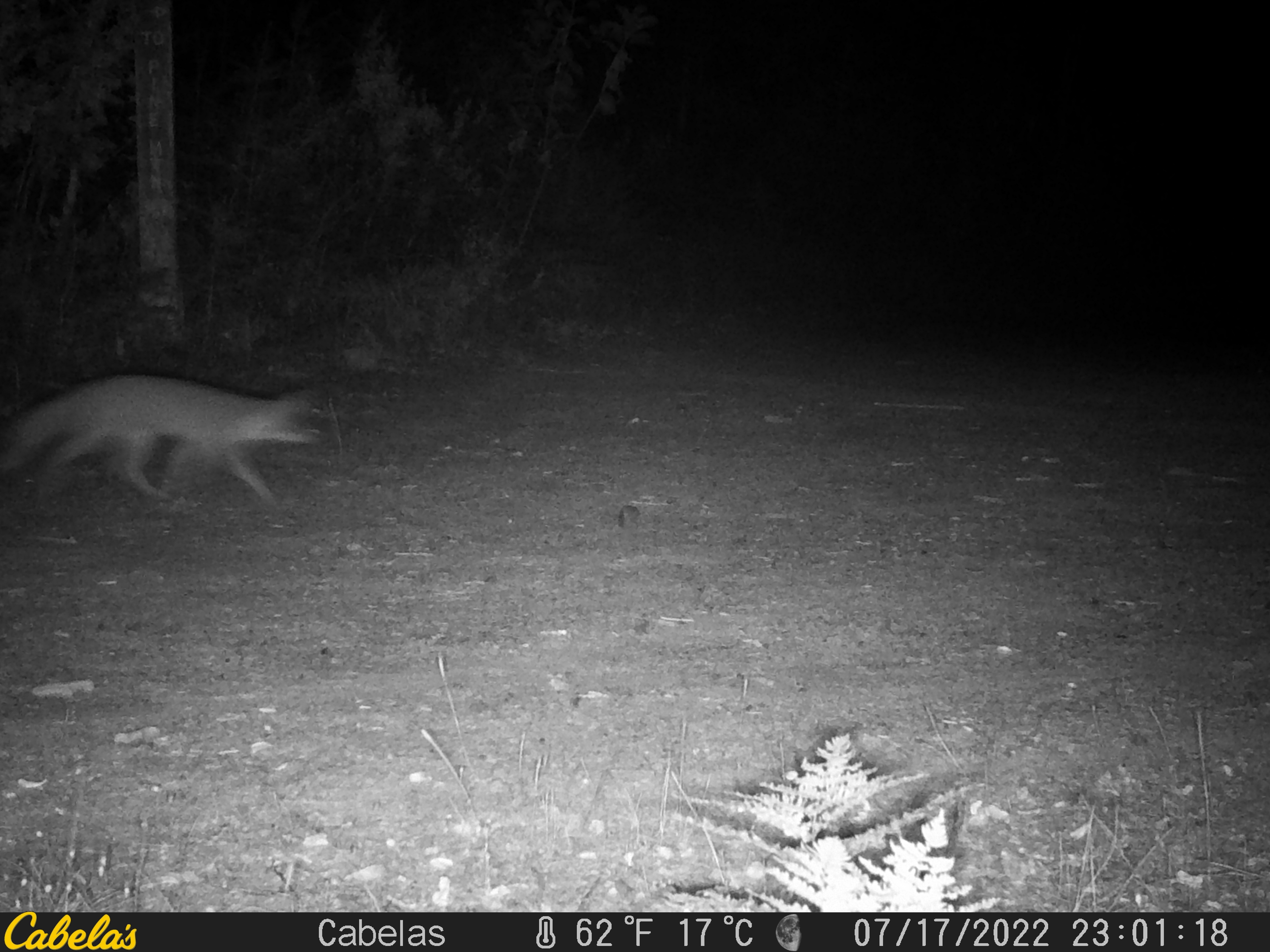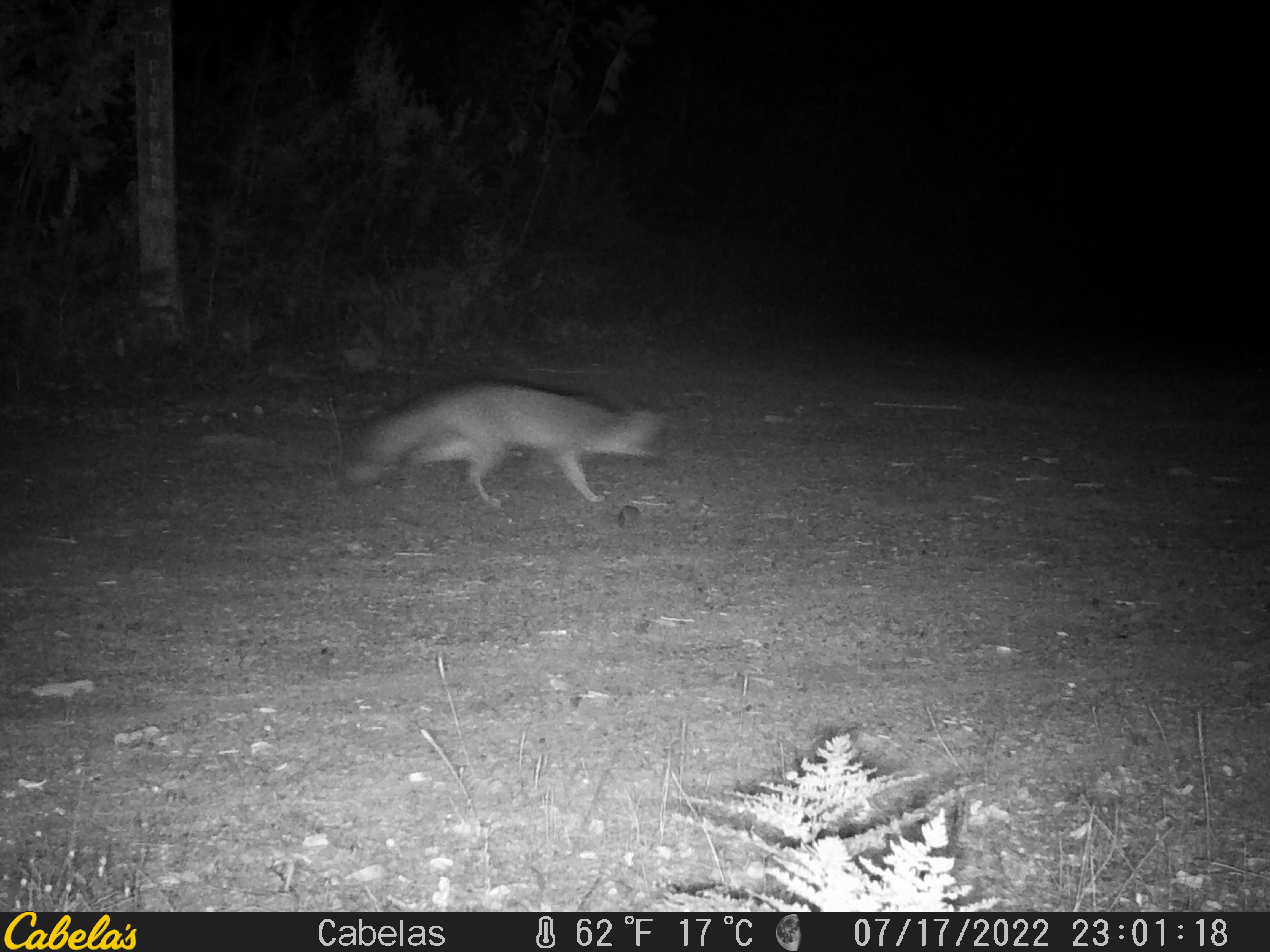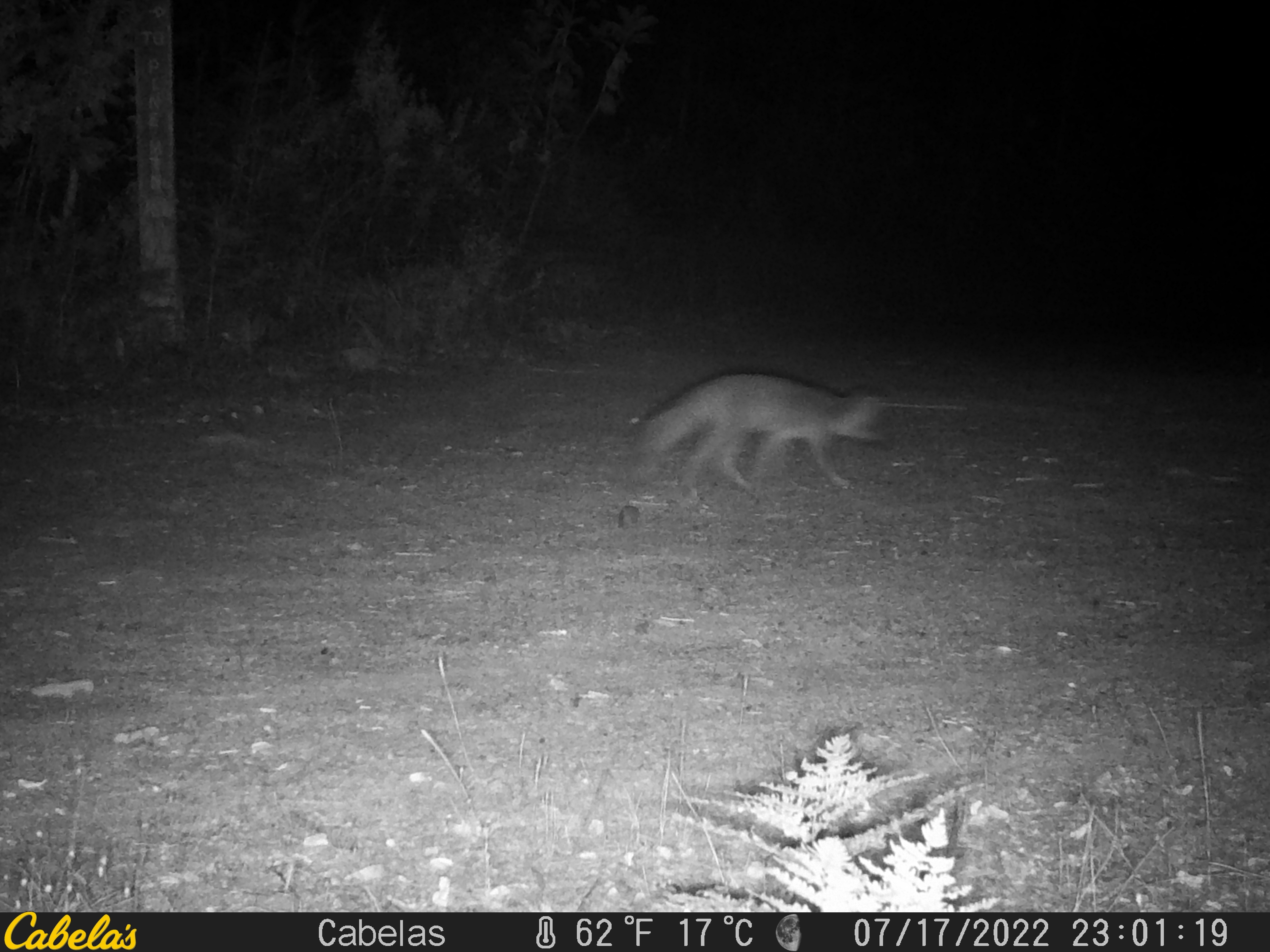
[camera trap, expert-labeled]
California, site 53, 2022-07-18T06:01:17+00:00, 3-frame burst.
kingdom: Animalia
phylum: Chordata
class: Mammalia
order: Carnivora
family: Canidae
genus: Urocyon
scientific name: Urocyon cinereoargenteus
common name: gray fox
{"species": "gray fox (Urocyon cinereoargenteus)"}